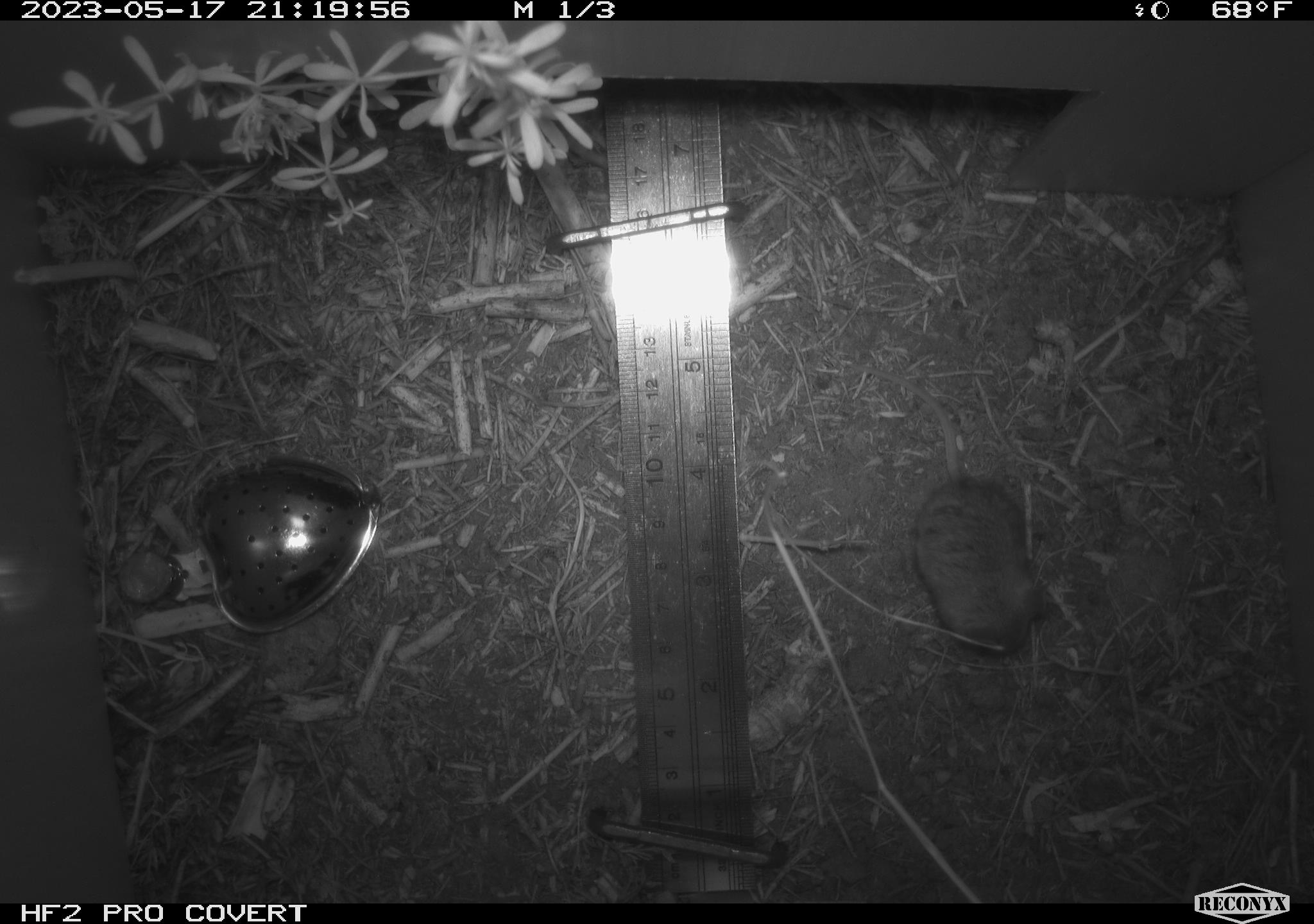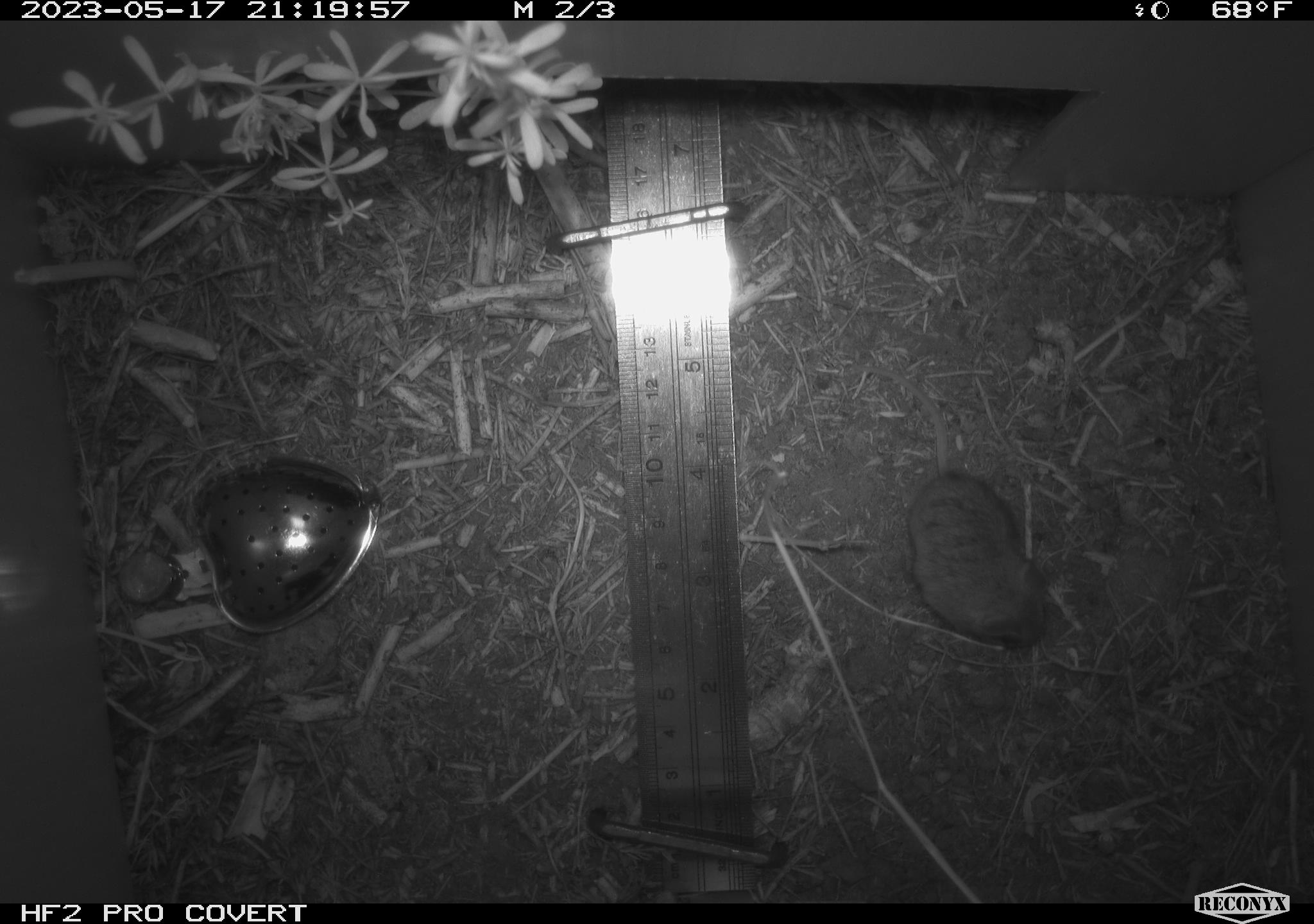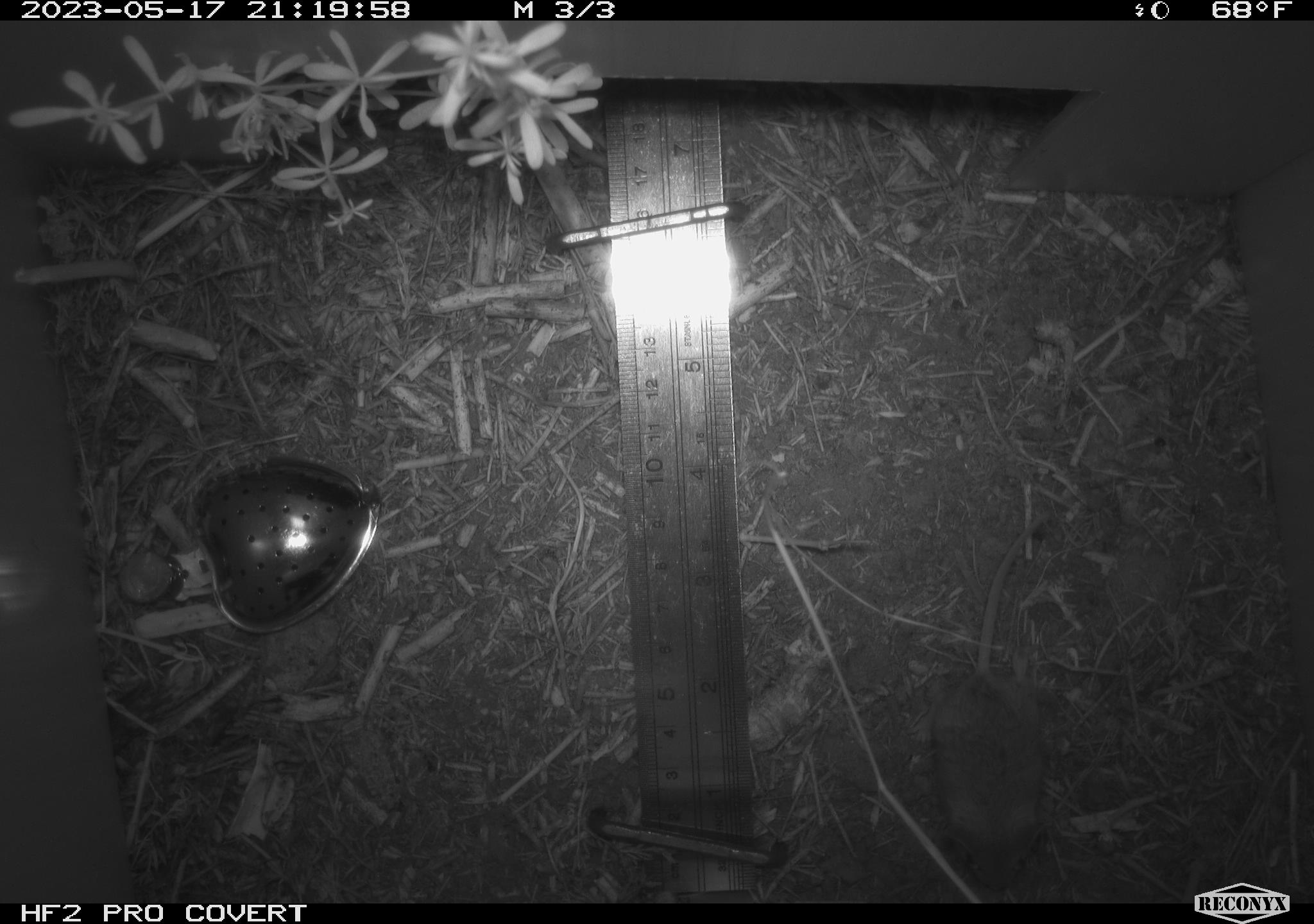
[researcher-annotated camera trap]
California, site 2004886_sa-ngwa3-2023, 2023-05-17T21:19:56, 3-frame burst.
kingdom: Animalia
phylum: Chordata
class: Mammalia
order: Rodentia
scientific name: Rodentia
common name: mouse species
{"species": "mouse species (Rodentia)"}